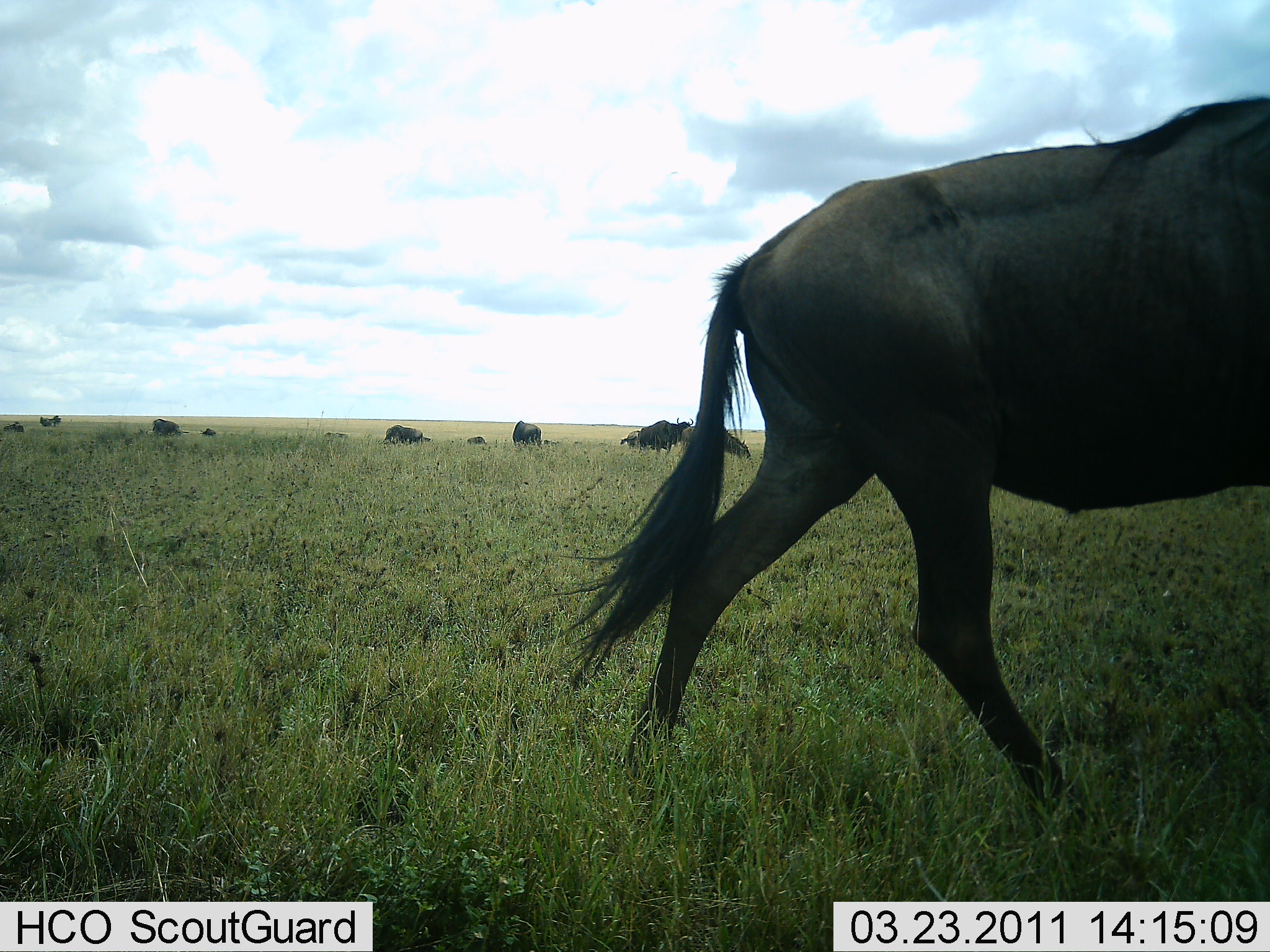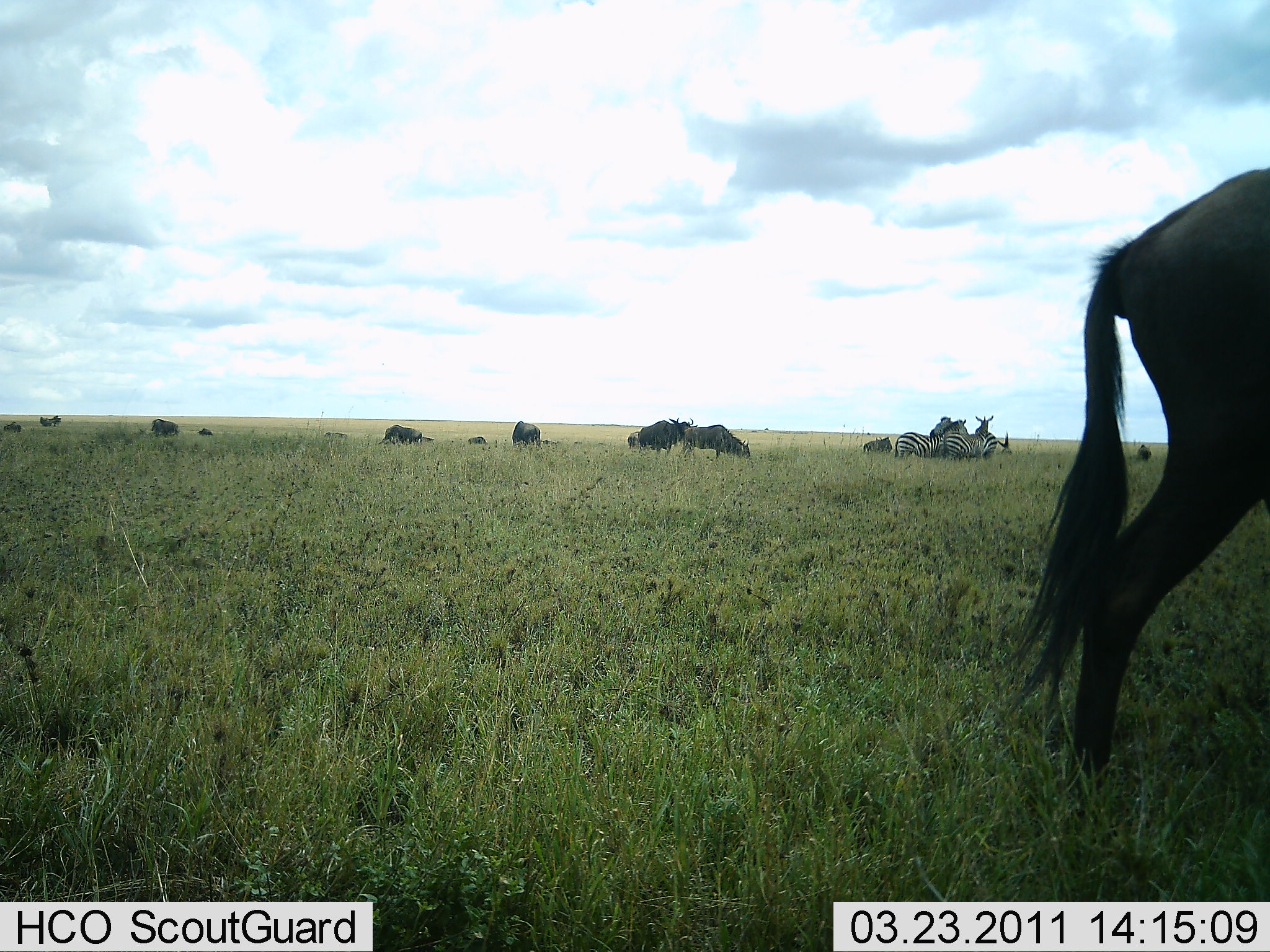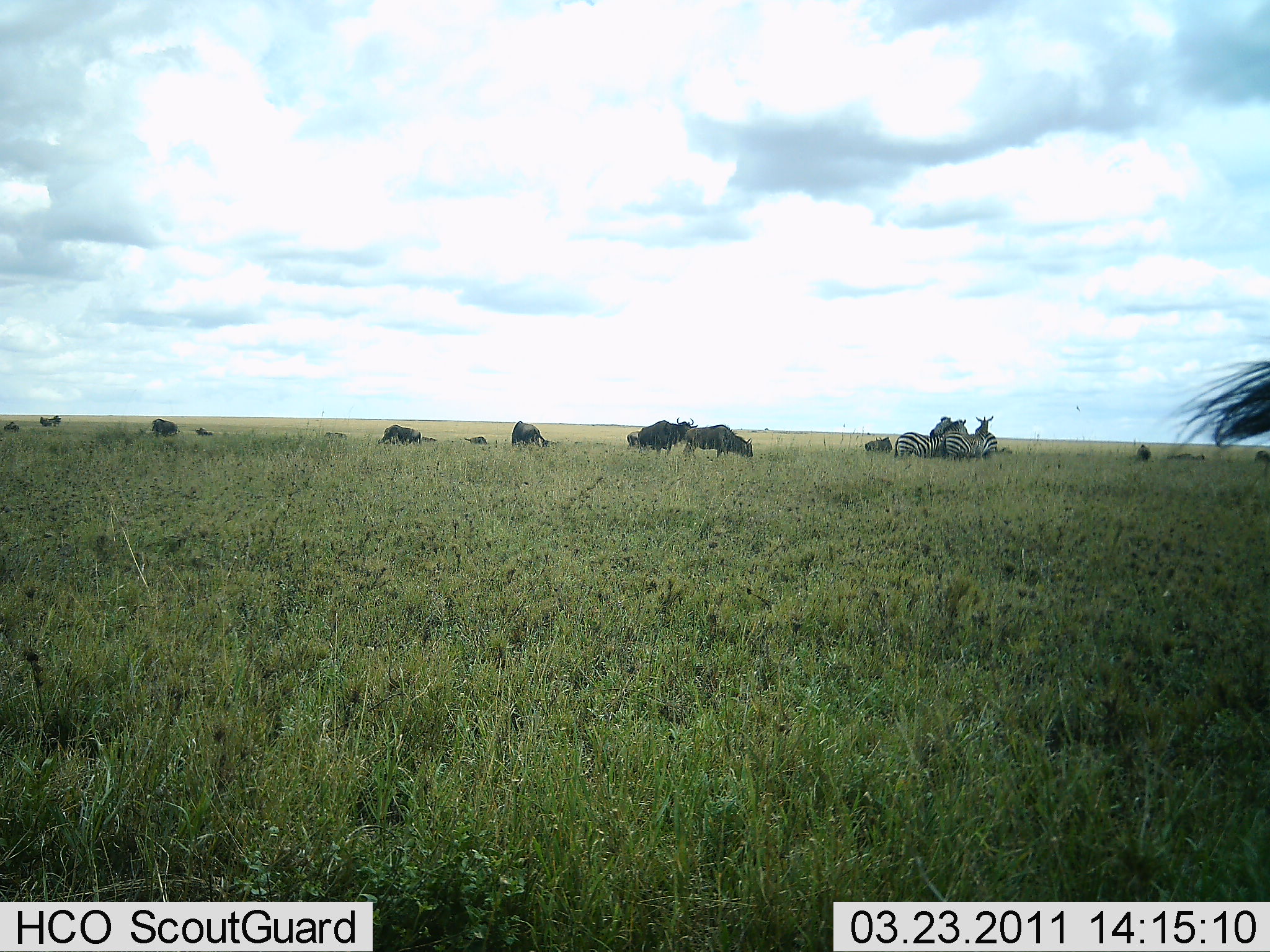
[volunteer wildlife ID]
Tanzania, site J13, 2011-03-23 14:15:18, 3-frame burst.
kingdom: Animalia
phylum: Chordata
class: Mammalia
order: Artiodactyla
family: Bovidae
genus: Connochaetes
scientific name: Connochaetes taurinus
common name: blue wildebeest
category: wildebeest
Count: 11-50.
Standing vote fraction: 50%.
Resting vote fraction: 25%.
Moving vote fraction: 83%.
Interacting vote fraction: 8%.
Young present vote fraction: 0%.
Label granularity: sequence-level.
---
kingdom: Animalia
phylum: Chordata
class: Mammalia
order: Perissodactyla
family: Equidae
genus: Equus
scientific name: Equus quagga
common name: plains zebra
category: zebra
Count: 3.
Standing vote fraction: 77%.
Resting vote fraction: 15%.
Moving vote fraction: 8%.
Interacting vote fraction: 38%.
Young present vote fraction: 0%.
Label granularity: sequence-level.